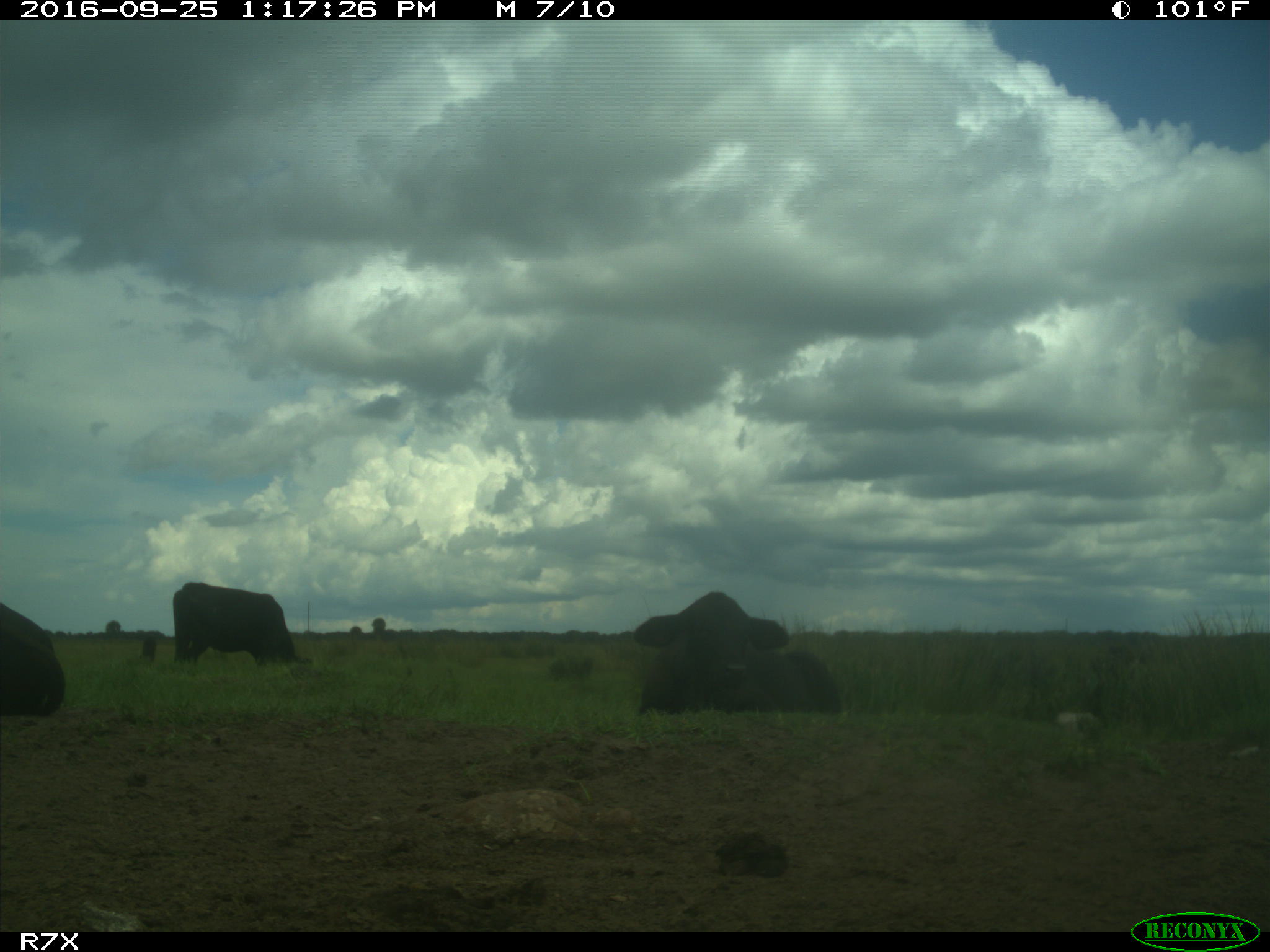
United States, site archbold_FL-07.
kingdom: Animalia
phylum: Chordata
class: Mammalia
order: Artiodactyla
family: Bovidae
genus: Bos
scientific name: Bos taurus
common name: domestic cow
Bos taurus (domestic cow).